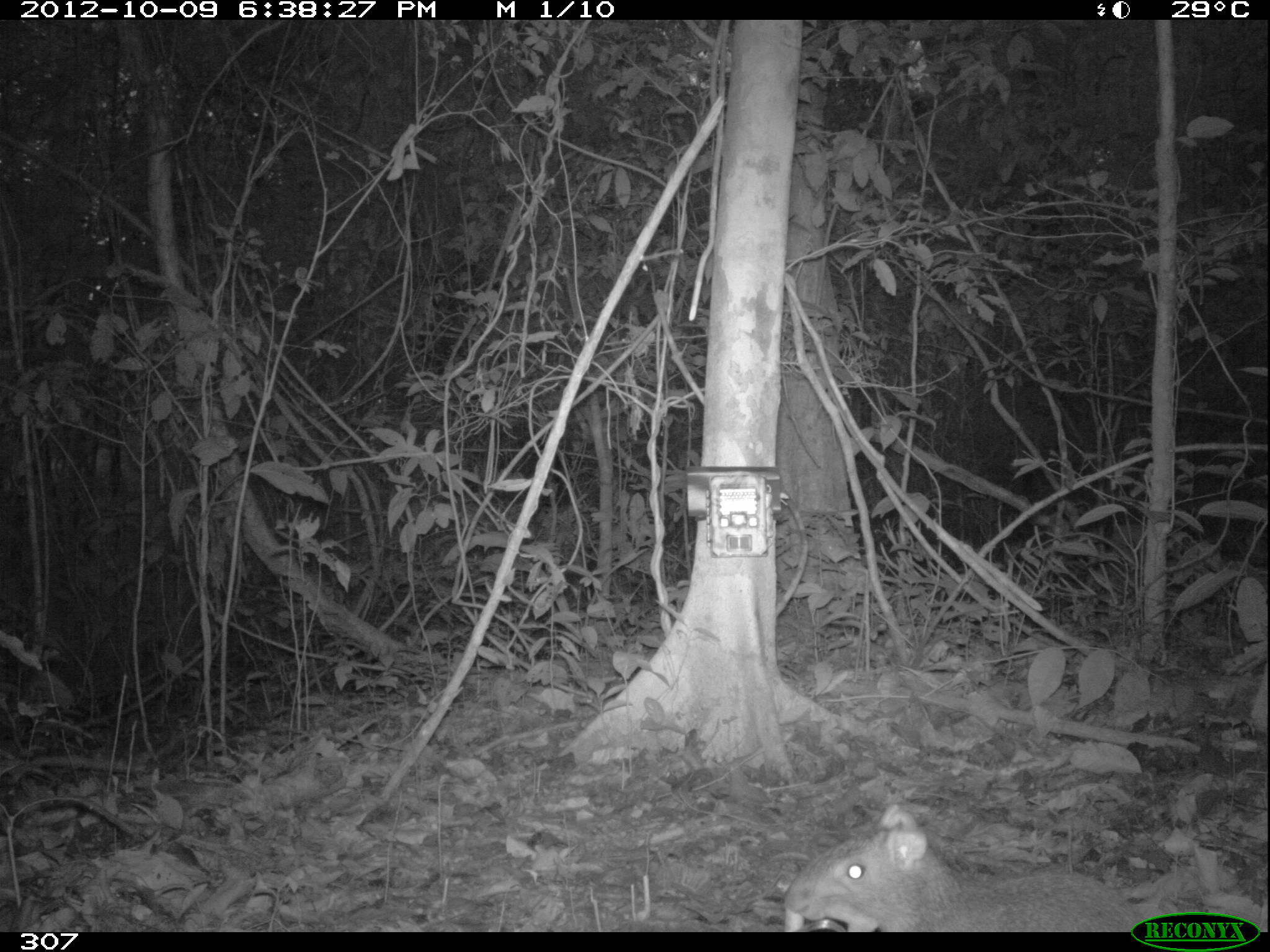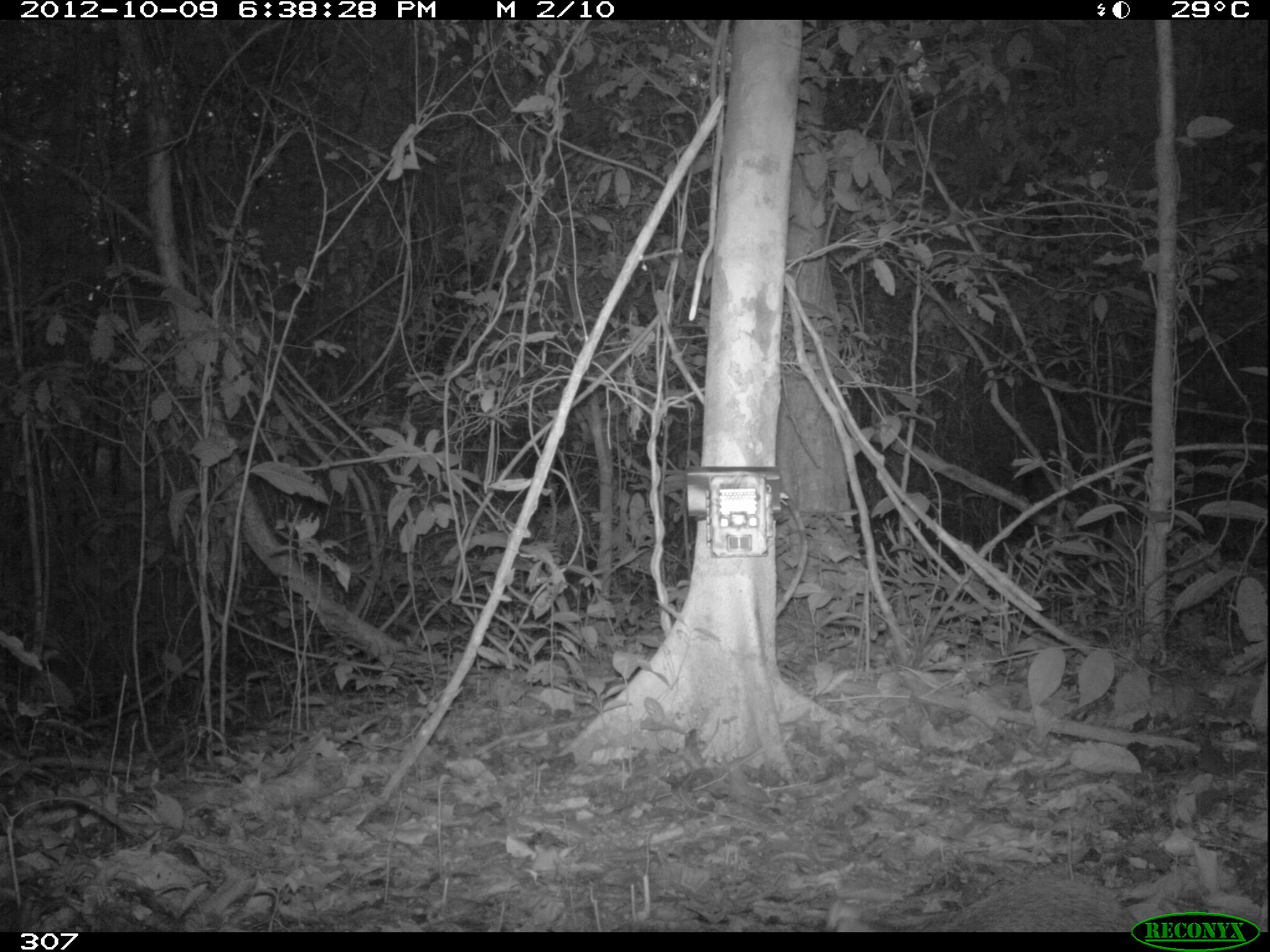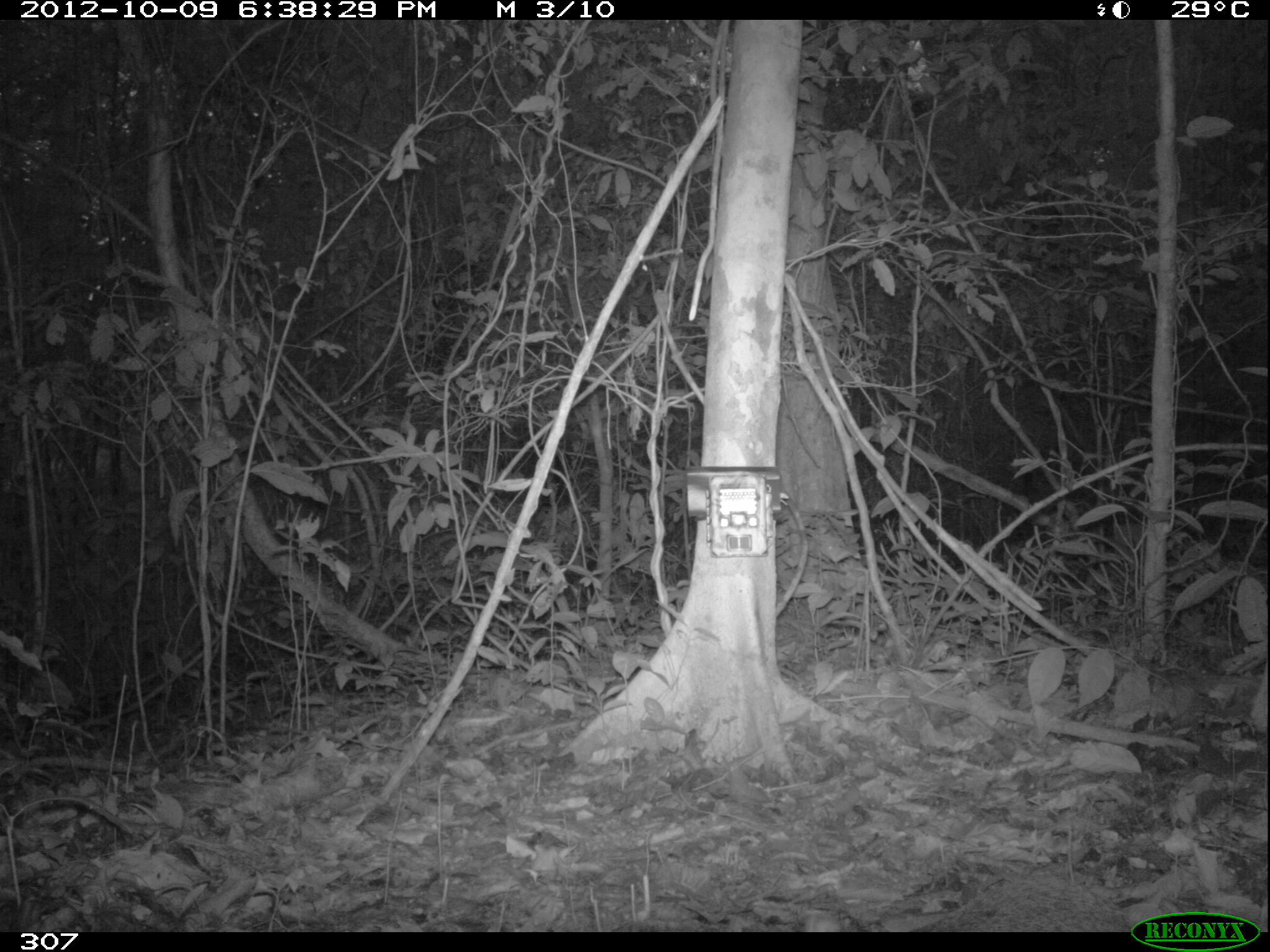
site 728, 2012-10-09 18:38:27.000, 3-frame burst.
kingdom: Animalia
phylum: Chordata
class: Mammalia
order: Rodentia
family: Dasyproctidae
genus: Dasyprocta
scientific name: Dasyprocta punctata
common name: central american agouti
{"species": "Dasyprocta punctata (central american agouti)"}